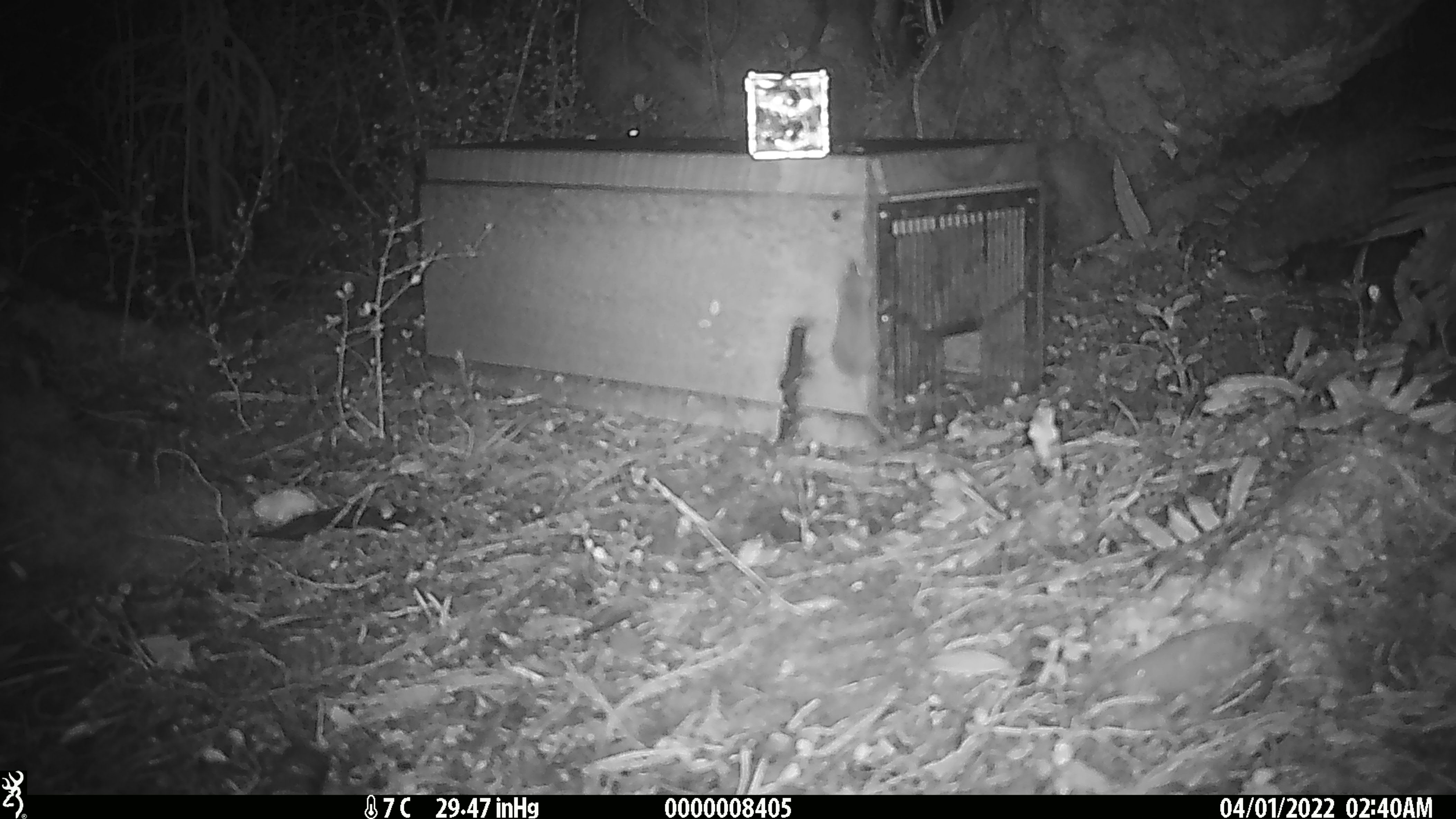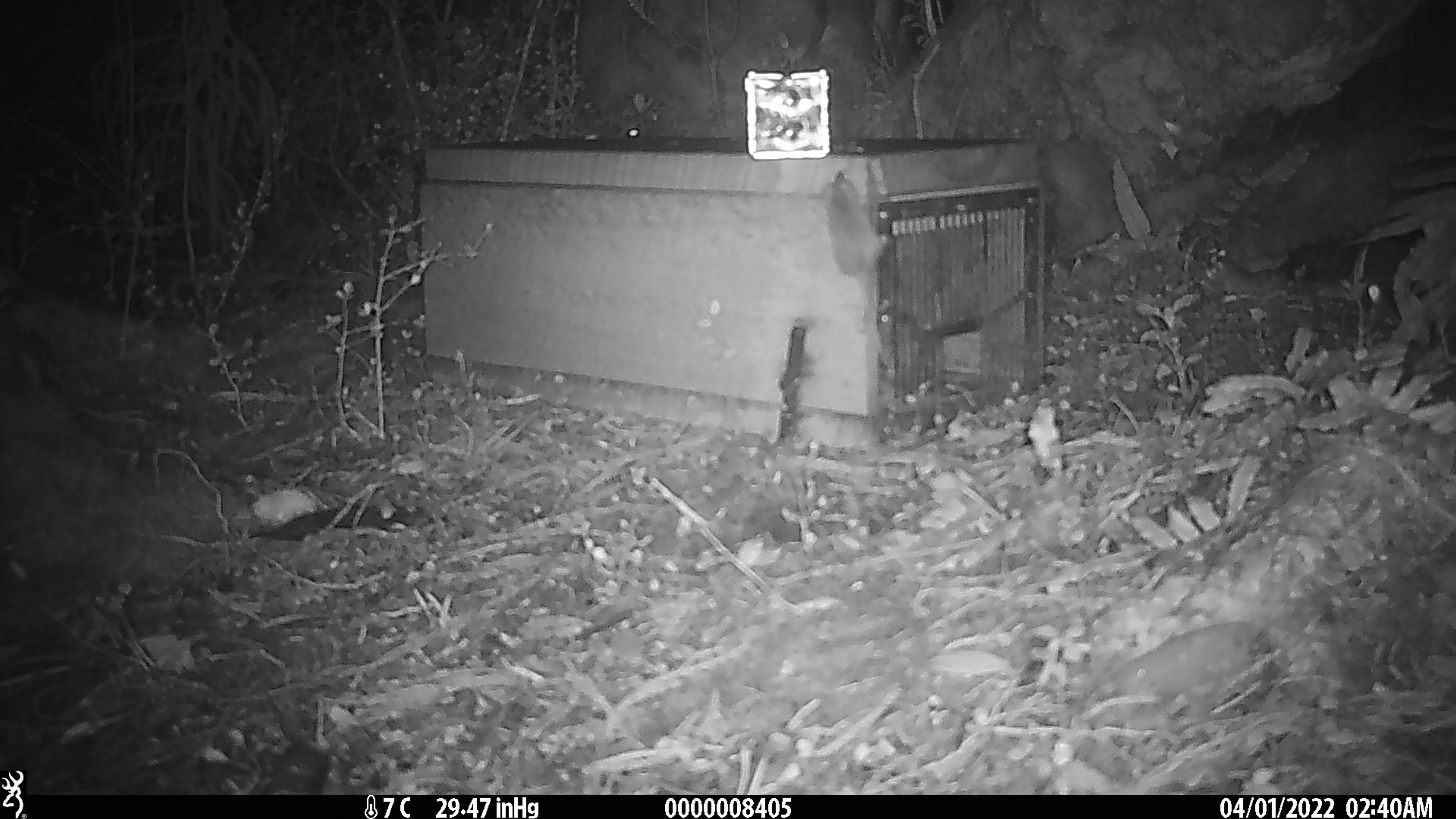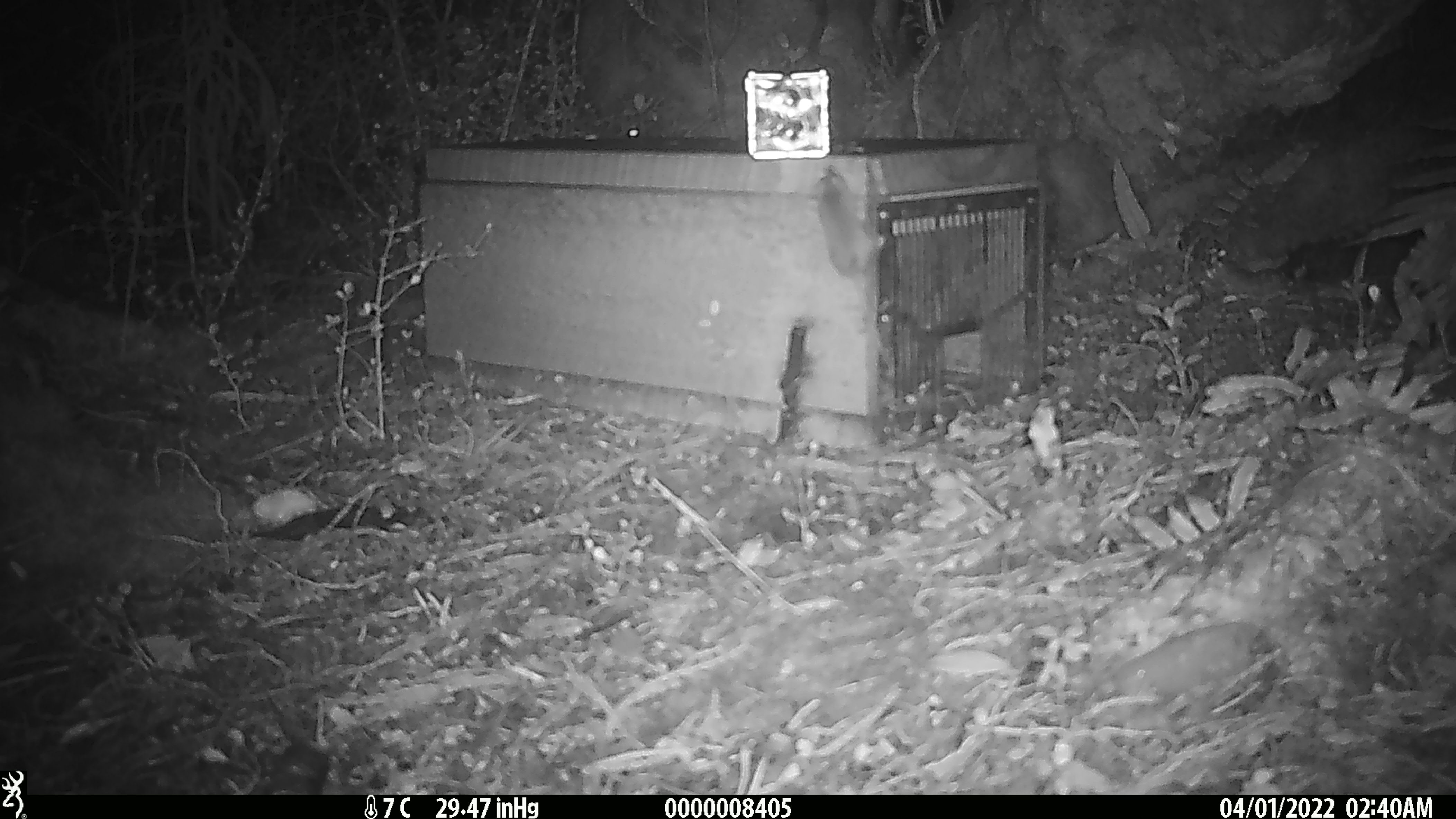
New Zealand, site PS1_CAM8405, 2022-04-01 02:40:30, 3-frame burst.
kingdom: Animalia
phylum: Chordata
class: Mammalia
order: Rodentia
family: Muridae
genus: Mus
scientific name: Mus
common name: mouse